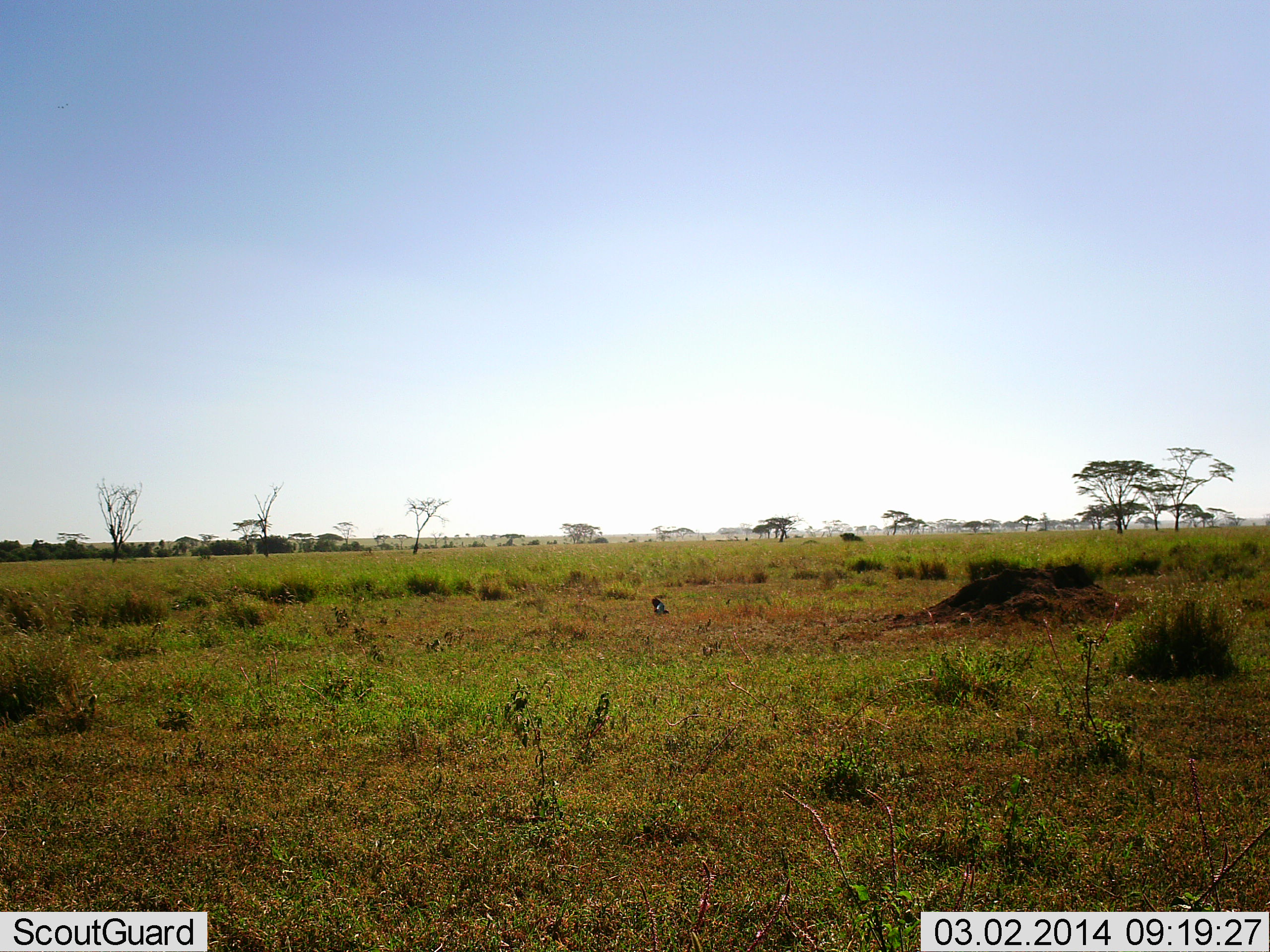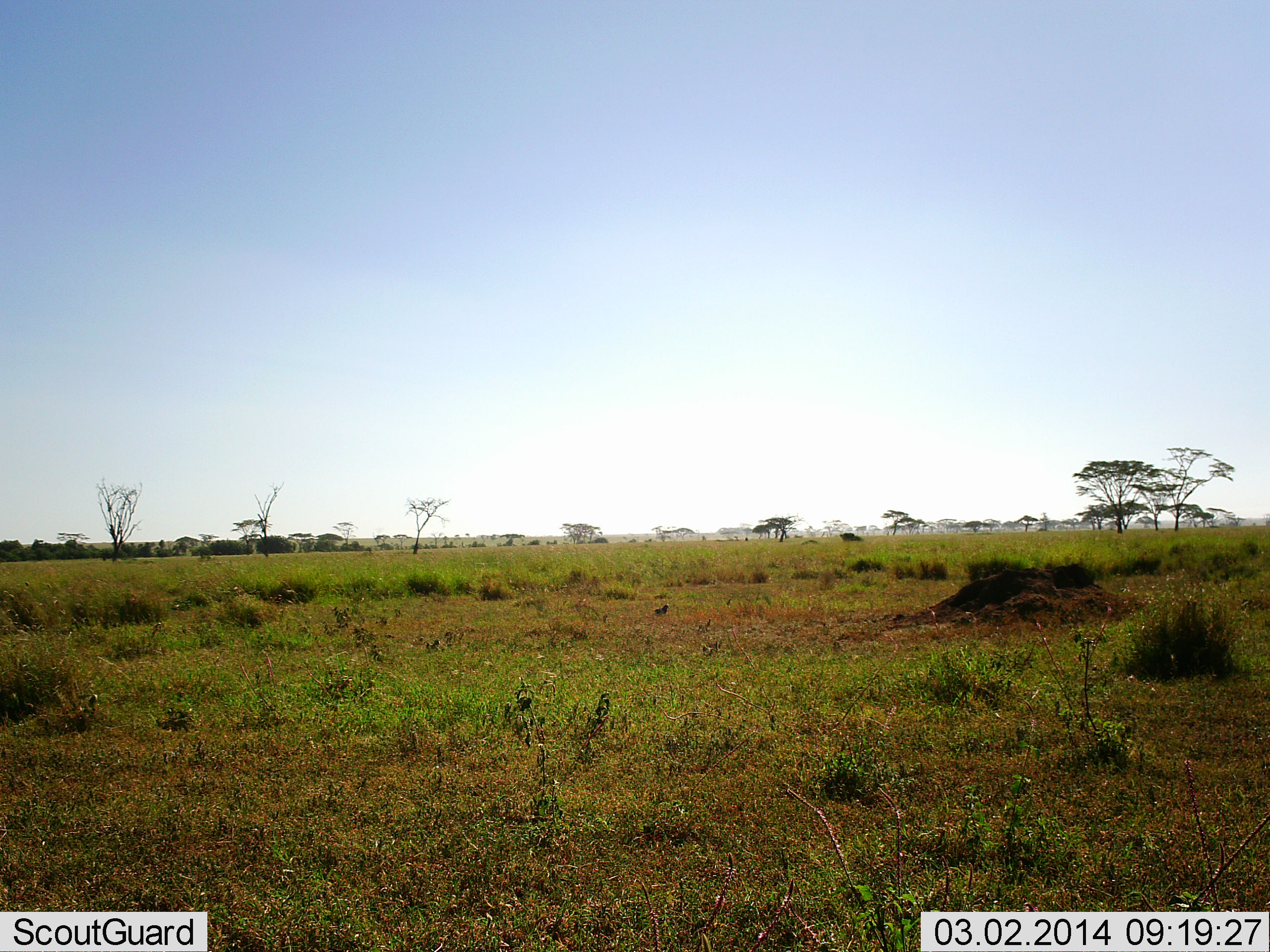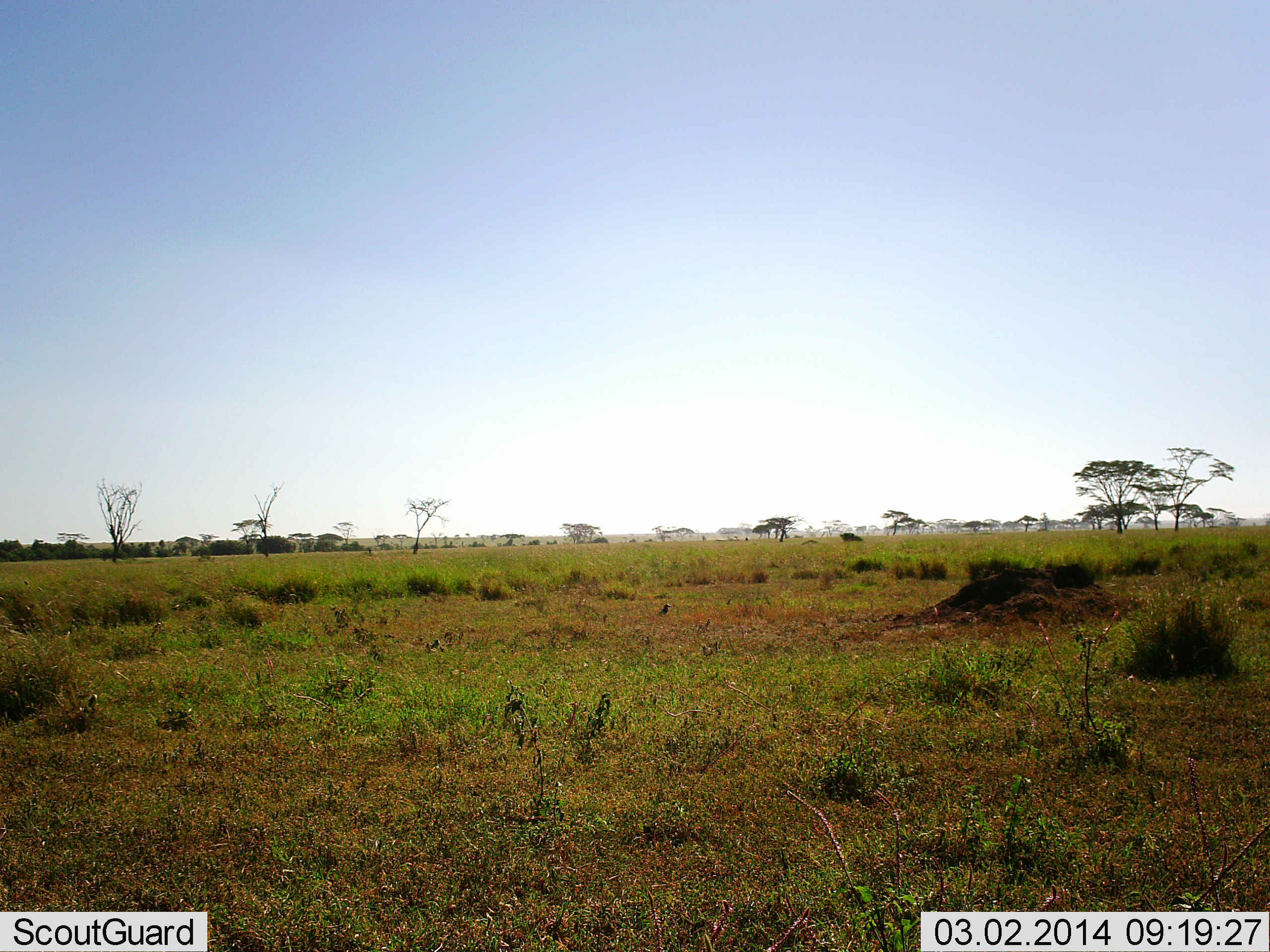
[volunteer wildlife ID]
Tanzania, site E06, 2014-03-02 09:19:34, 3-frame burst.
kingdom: Animalia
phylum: Chordata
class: Aves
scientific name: Aves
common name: bird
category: otherbird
Otherbird (bird) (Aves), count 1. Behavior (volunteer vote fractions): standing 80%, resting 0%, moving 20%, interacting 0%. Young present (vote fraction): 0%. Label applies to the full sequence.